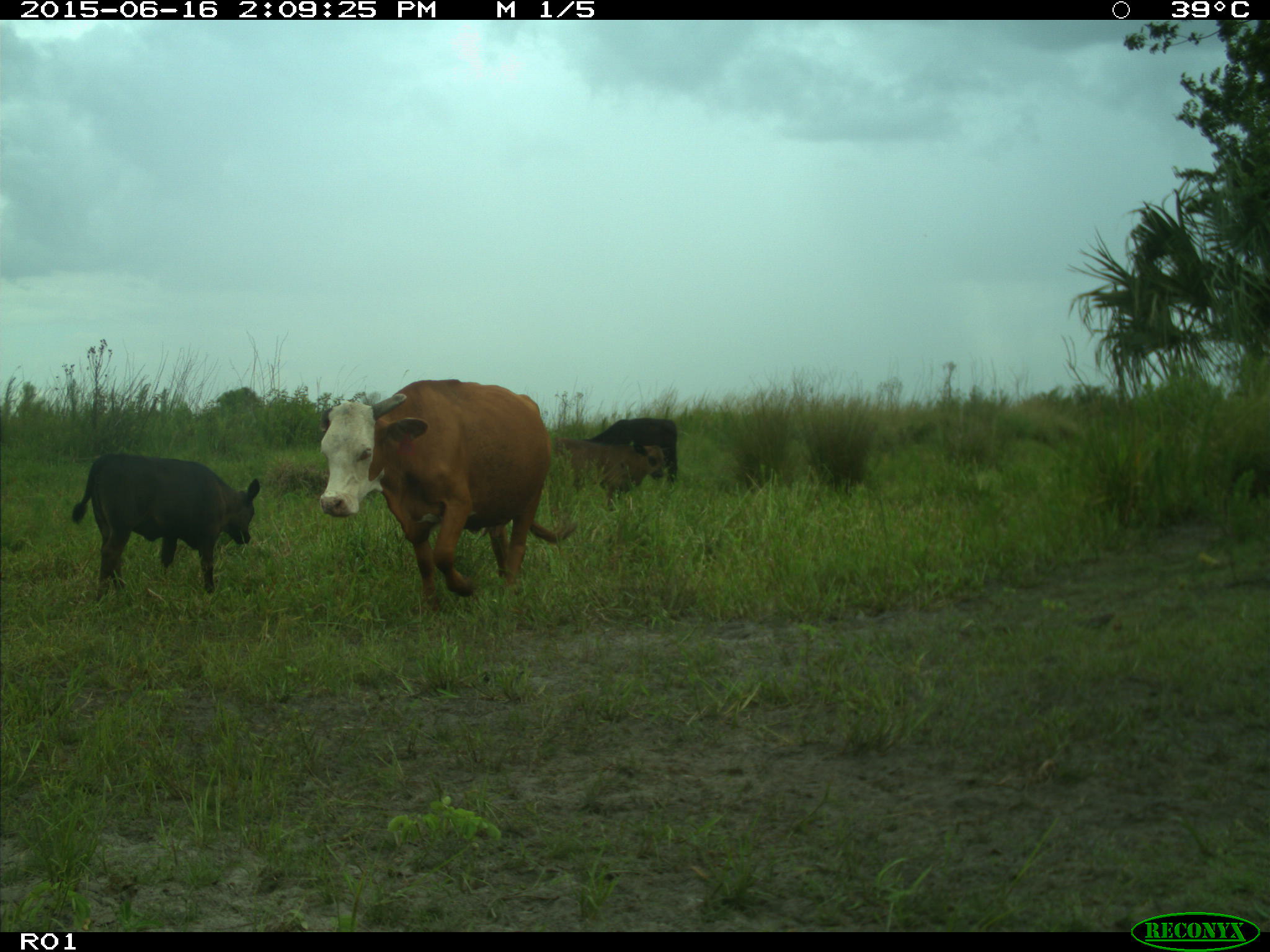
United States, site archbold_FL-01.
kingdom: Animalia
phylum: Chordata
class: Mammalia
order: Artiodactyla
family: Bovidae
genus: Bos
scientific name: Bos taurus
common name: domestic cow